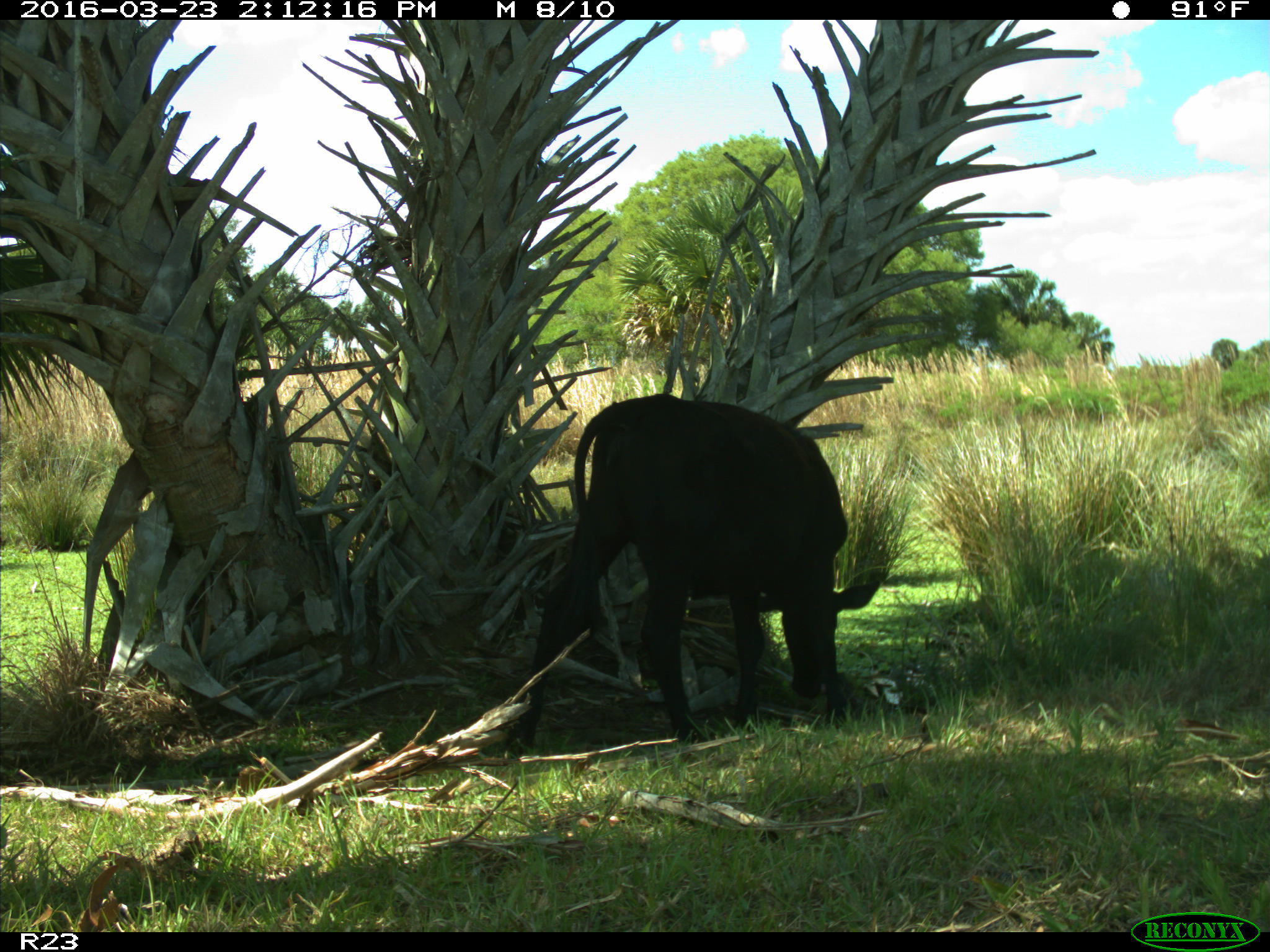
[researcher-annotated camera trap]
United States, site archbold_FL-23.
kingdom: Animalia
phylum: Chordata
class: Mammalia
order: Artiodactyla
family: Bovidae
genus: Bos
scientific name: Bos taurus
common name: domestic cow